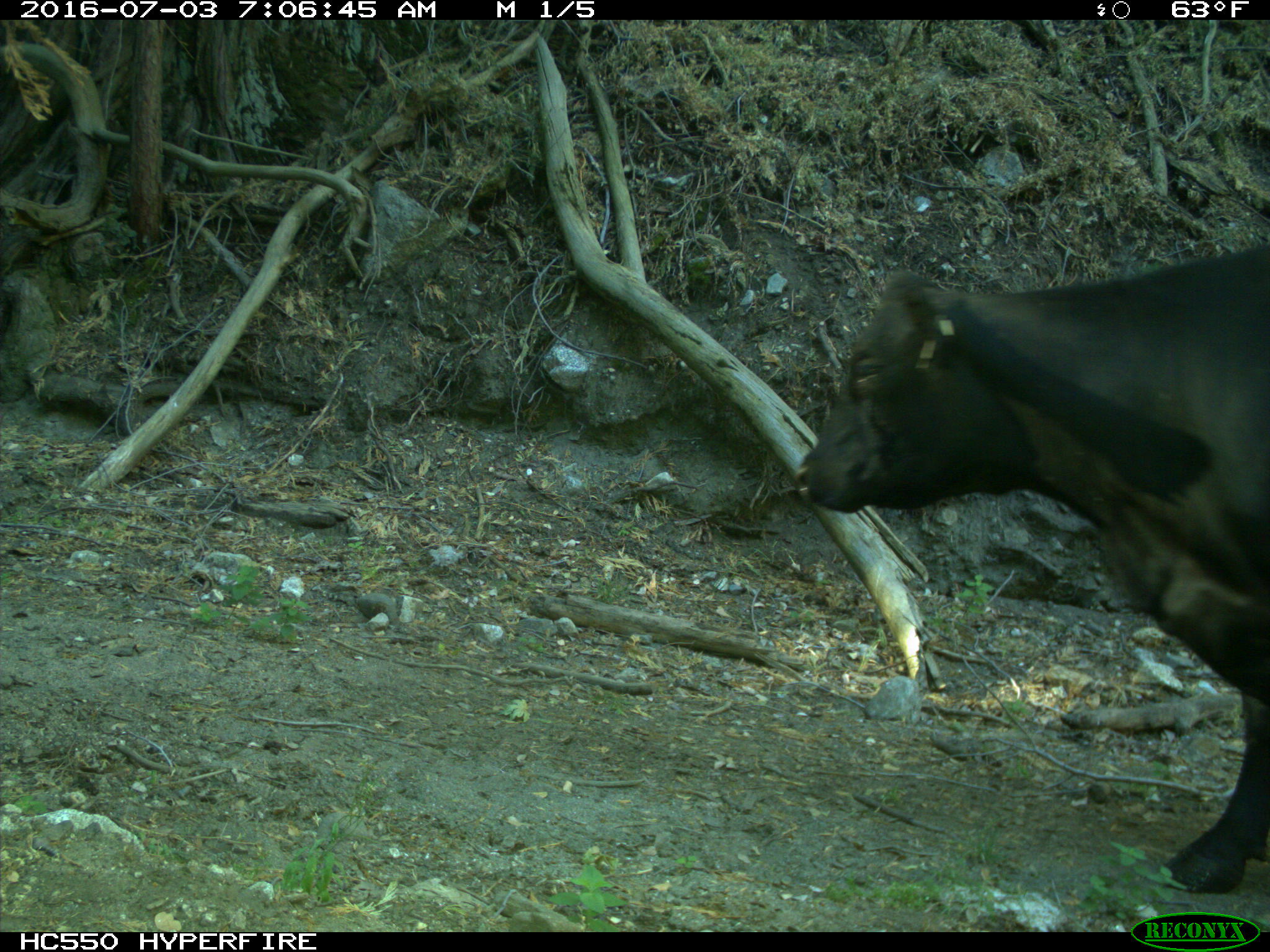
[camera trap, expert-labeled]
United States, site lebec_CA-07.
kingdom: Animalia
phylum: Chordata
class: Mammalia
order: Artiodactyla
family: Bovidae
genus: Bos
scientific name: Bos taurus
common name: domestic cow